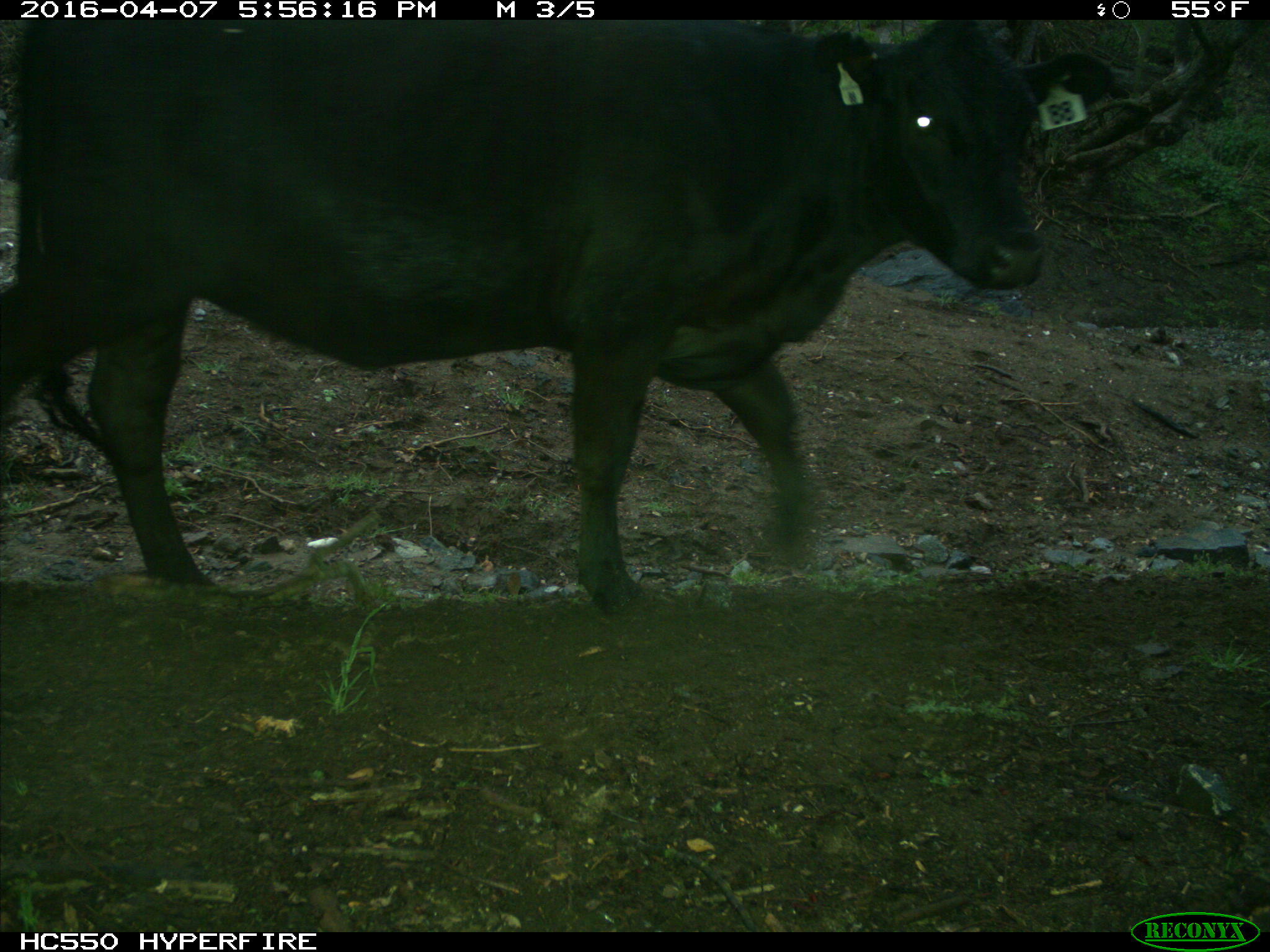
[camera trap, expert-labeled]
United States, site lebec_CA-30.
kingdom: Animalia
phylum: Chordata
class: Mammalia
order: Artiodactyla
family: Bovidae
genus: Bos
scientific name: Bos taurus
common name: domestic cow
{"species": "Bos taurus (domestic cow)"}